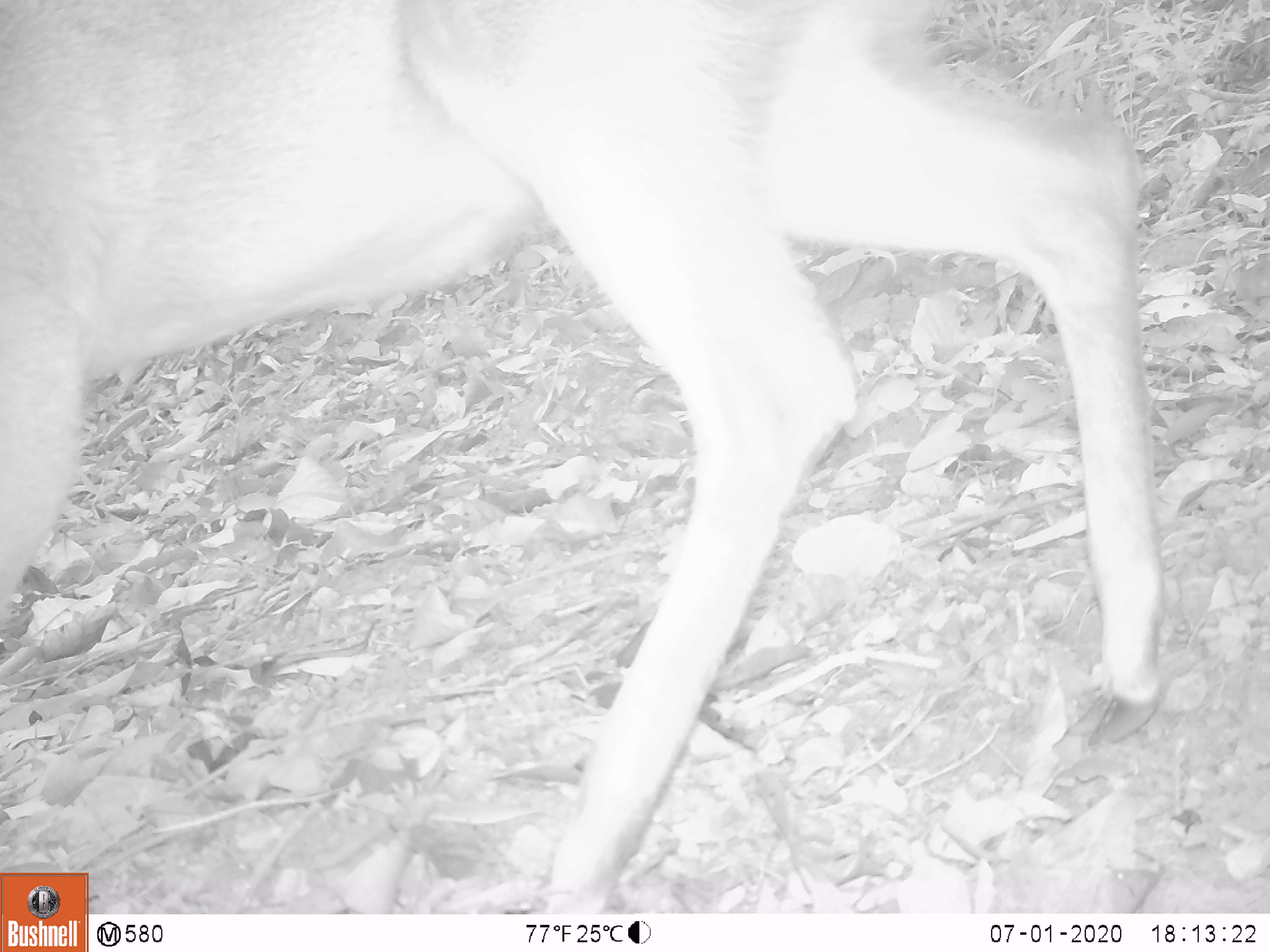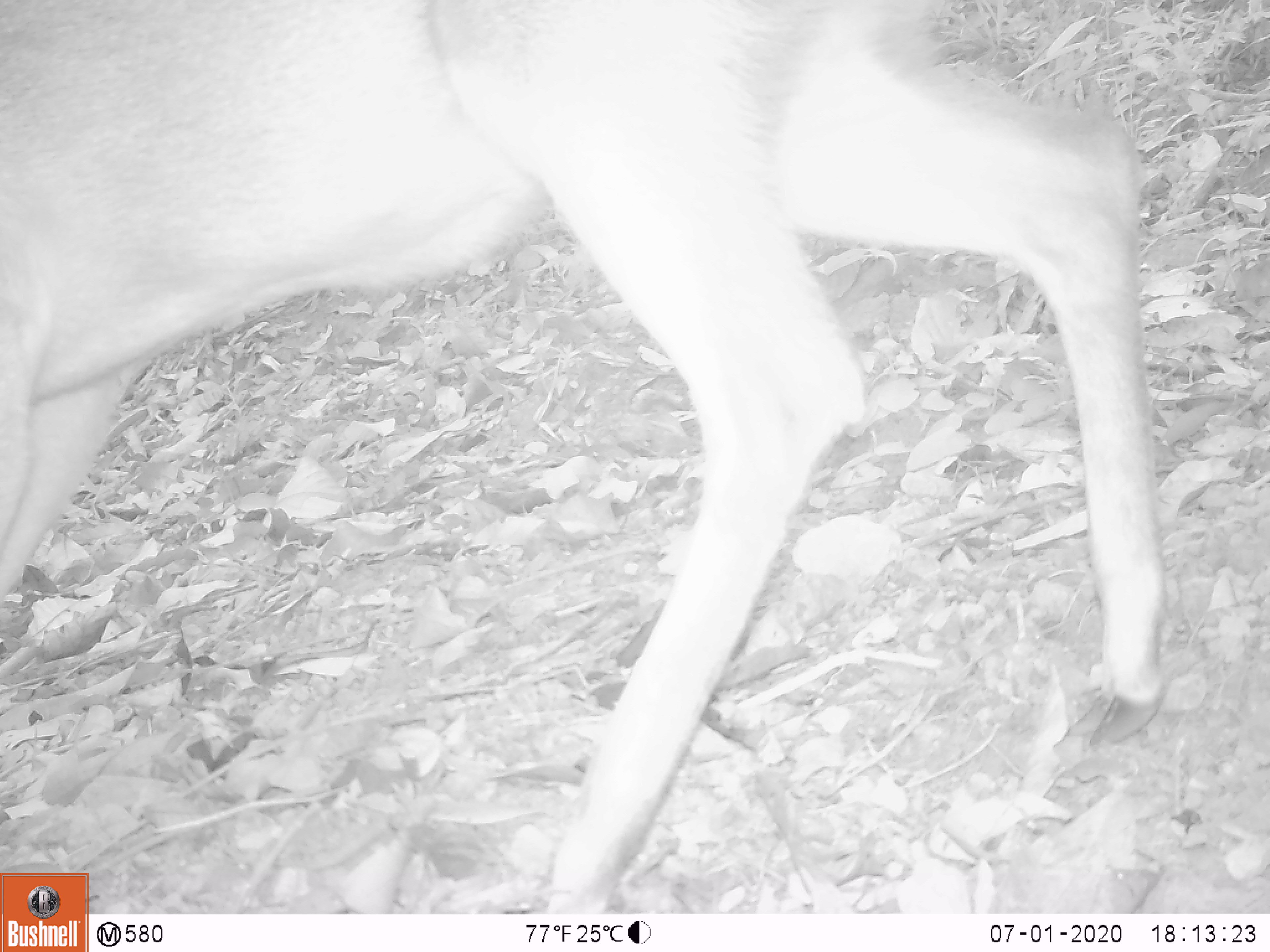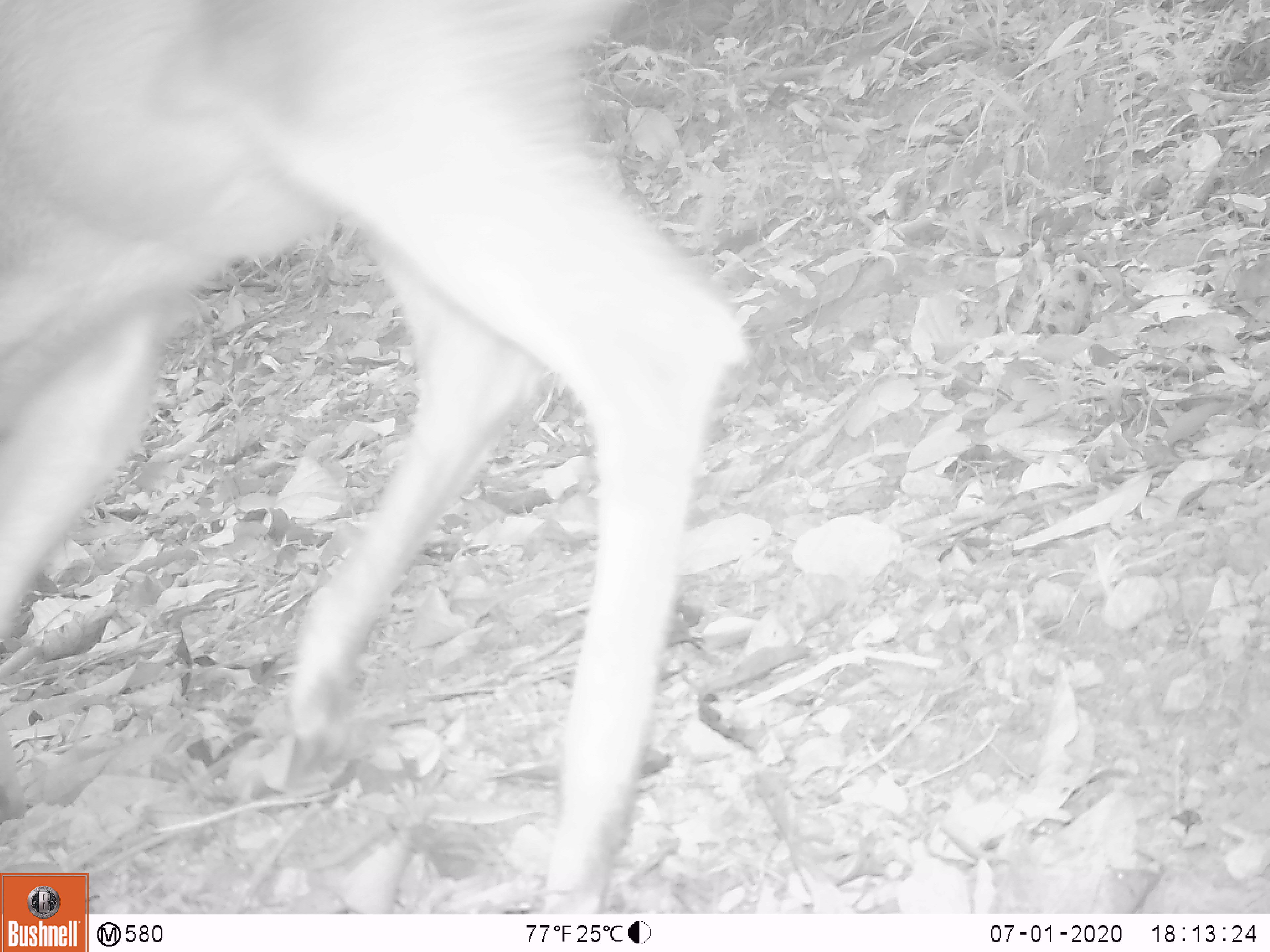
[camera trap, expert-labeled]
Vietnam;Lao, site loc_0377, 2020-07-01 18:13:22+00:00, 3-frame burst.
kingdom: Animalia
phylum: Chordata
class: Mammalia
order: Artiodactyla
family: Cervidae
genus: Muntiacus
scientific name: Muntiacus vuquangensis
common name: large-antlered muntjac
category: large antlered muntjac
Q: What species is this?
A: Large antlered muntjac (large-antlered muntjac) (Muntiacus vuquangensis).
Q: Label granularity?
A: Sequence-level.